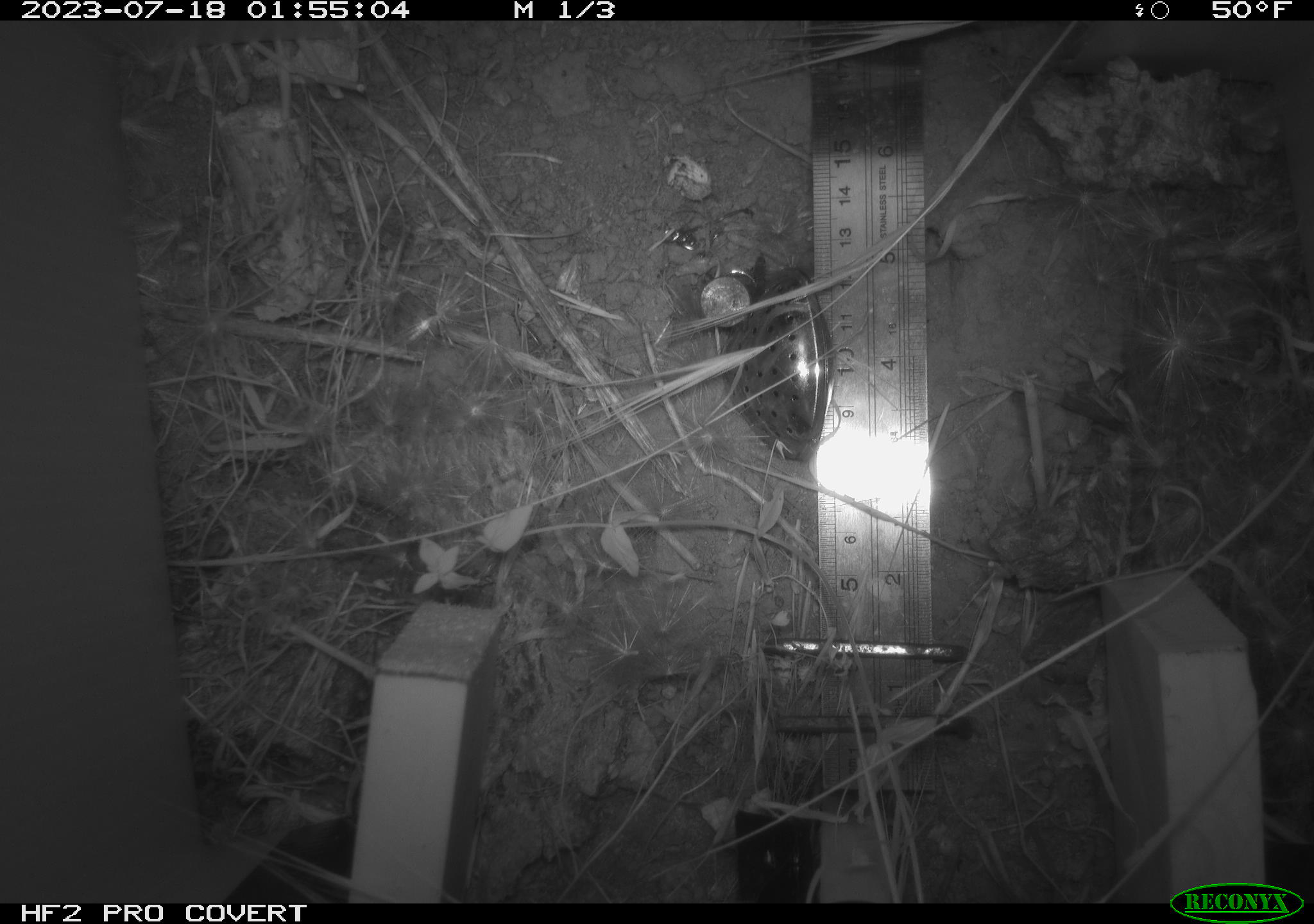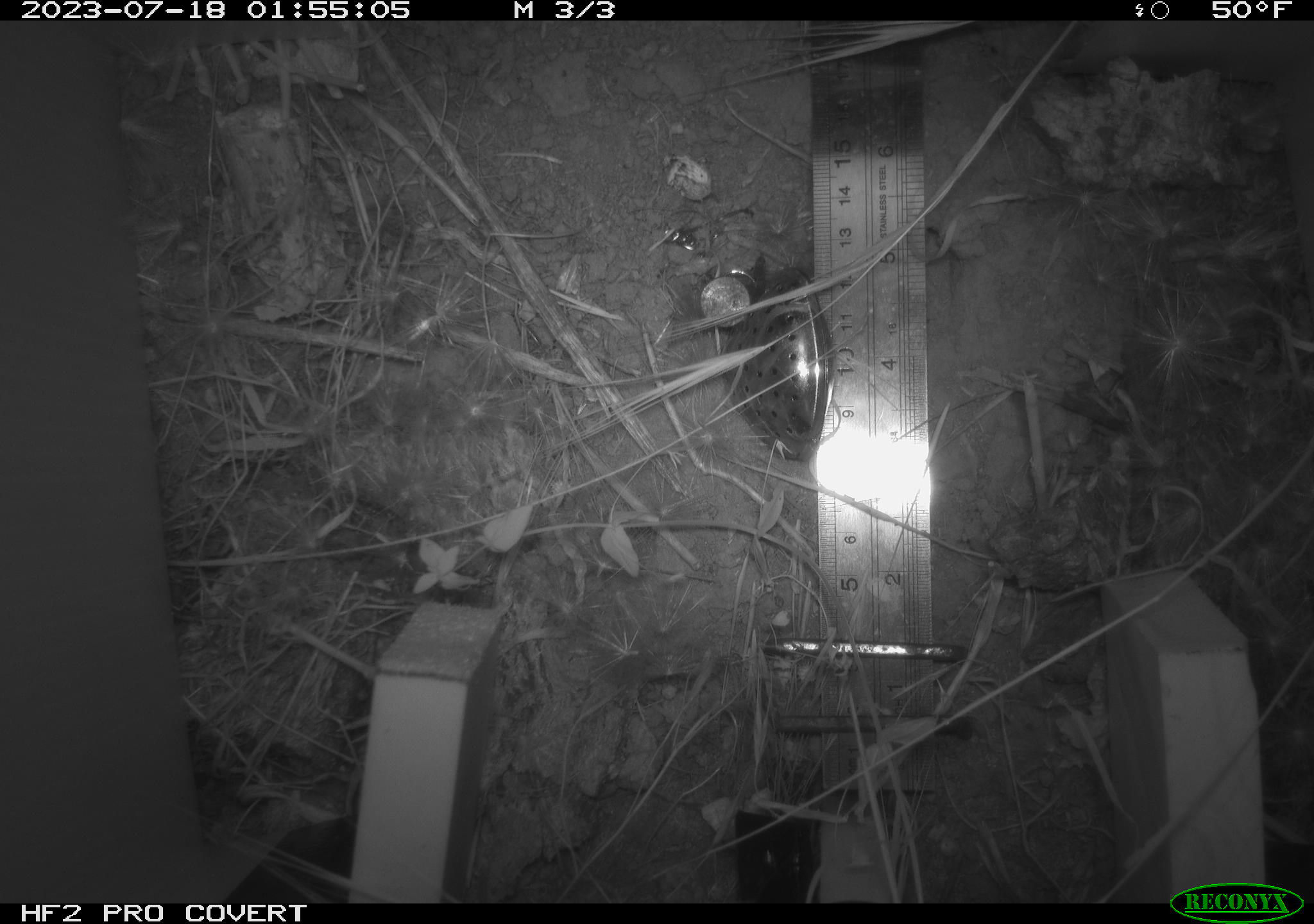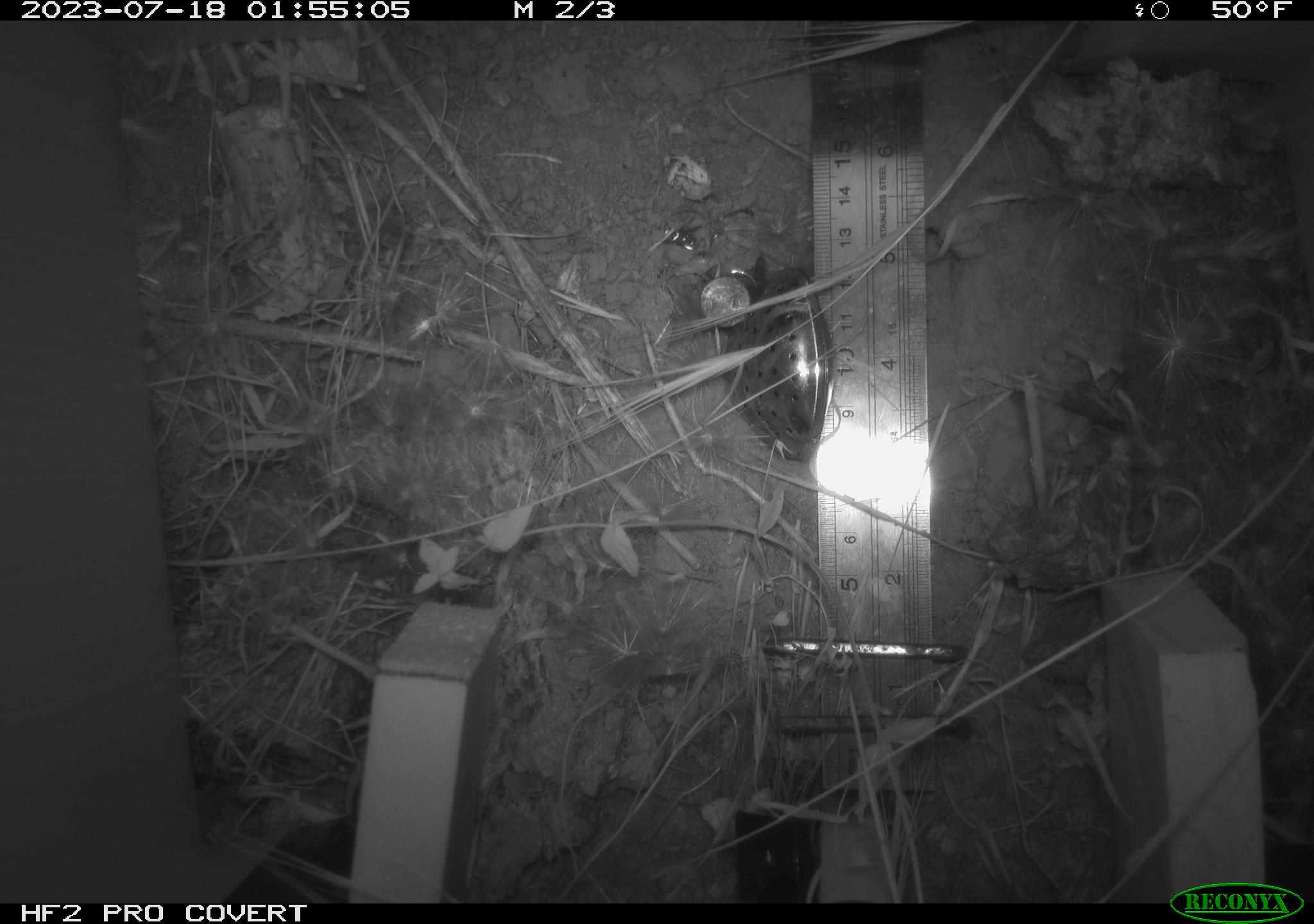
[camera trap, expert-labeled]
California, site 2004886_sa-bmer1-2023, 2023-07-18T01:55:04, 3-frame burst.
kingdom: Animalia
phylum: Chordata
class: Mammalia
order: Rodentia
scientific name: Rodentia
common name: mouse species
Mouse species (Rodentia).